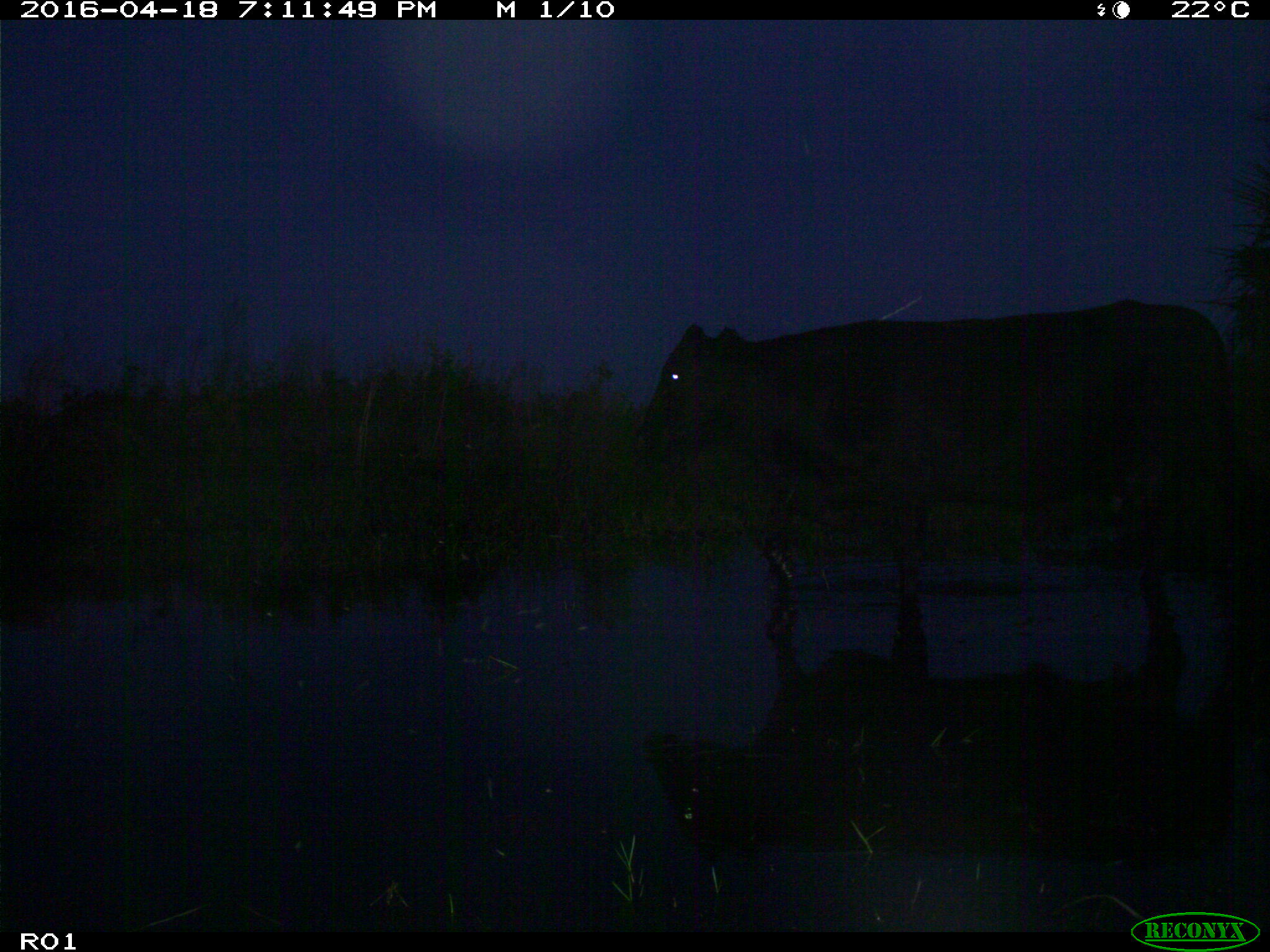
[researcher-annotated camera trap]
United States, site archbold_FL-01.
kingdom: Animalia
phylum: Chordata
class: Mammalia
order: Artiodactyla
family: Bovidae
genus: Bos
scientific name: Bos taurus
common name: domestic cow